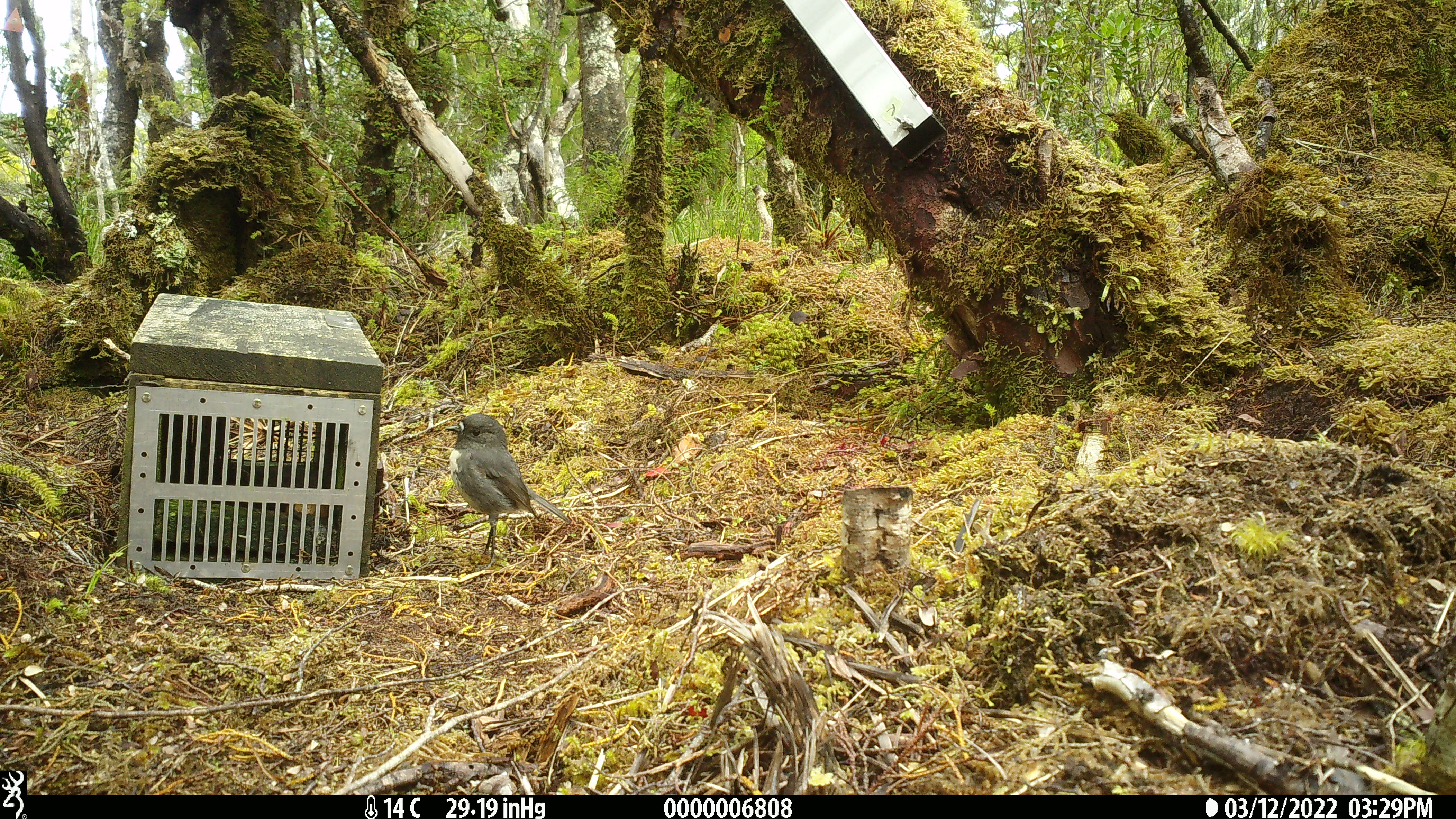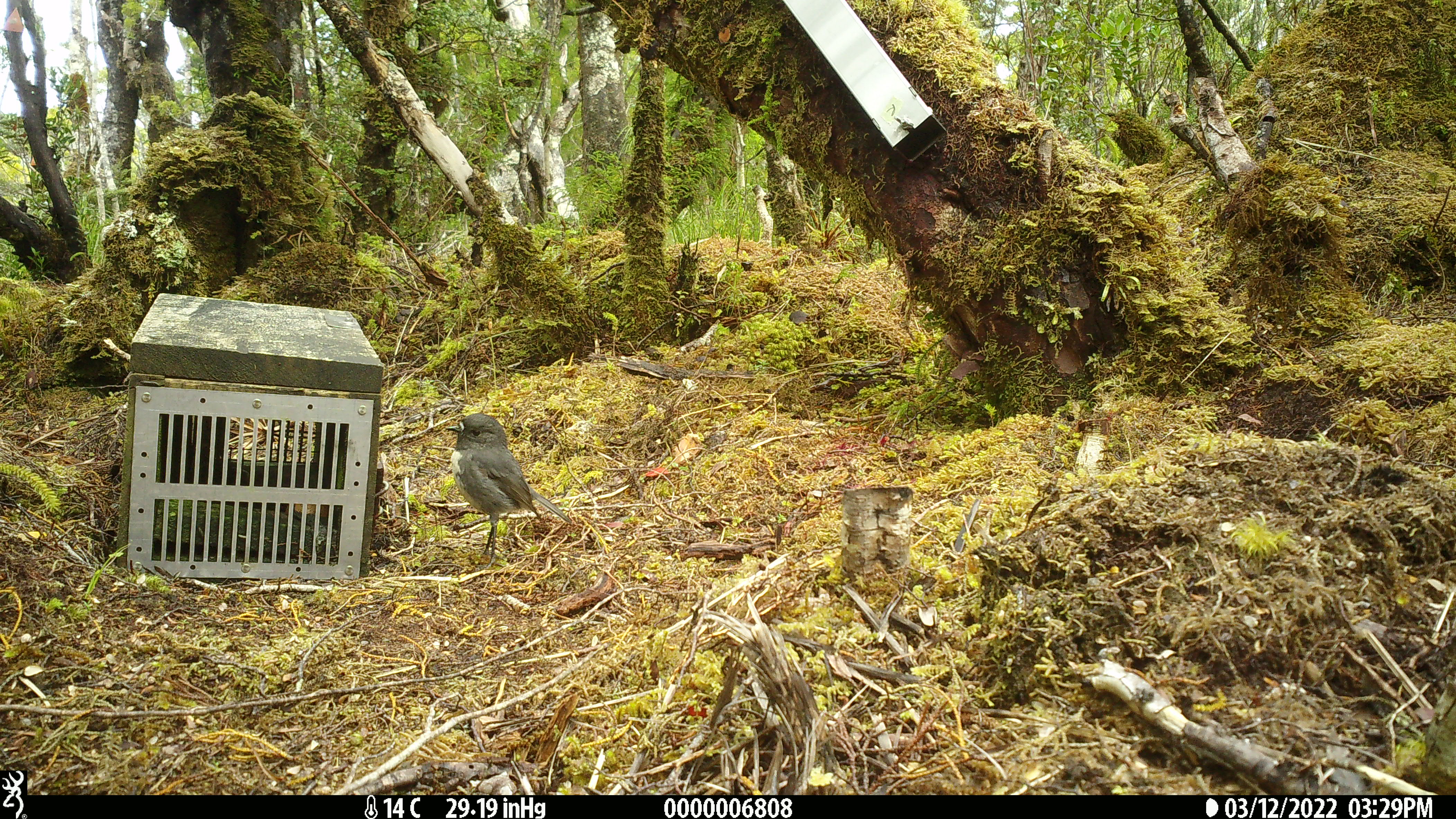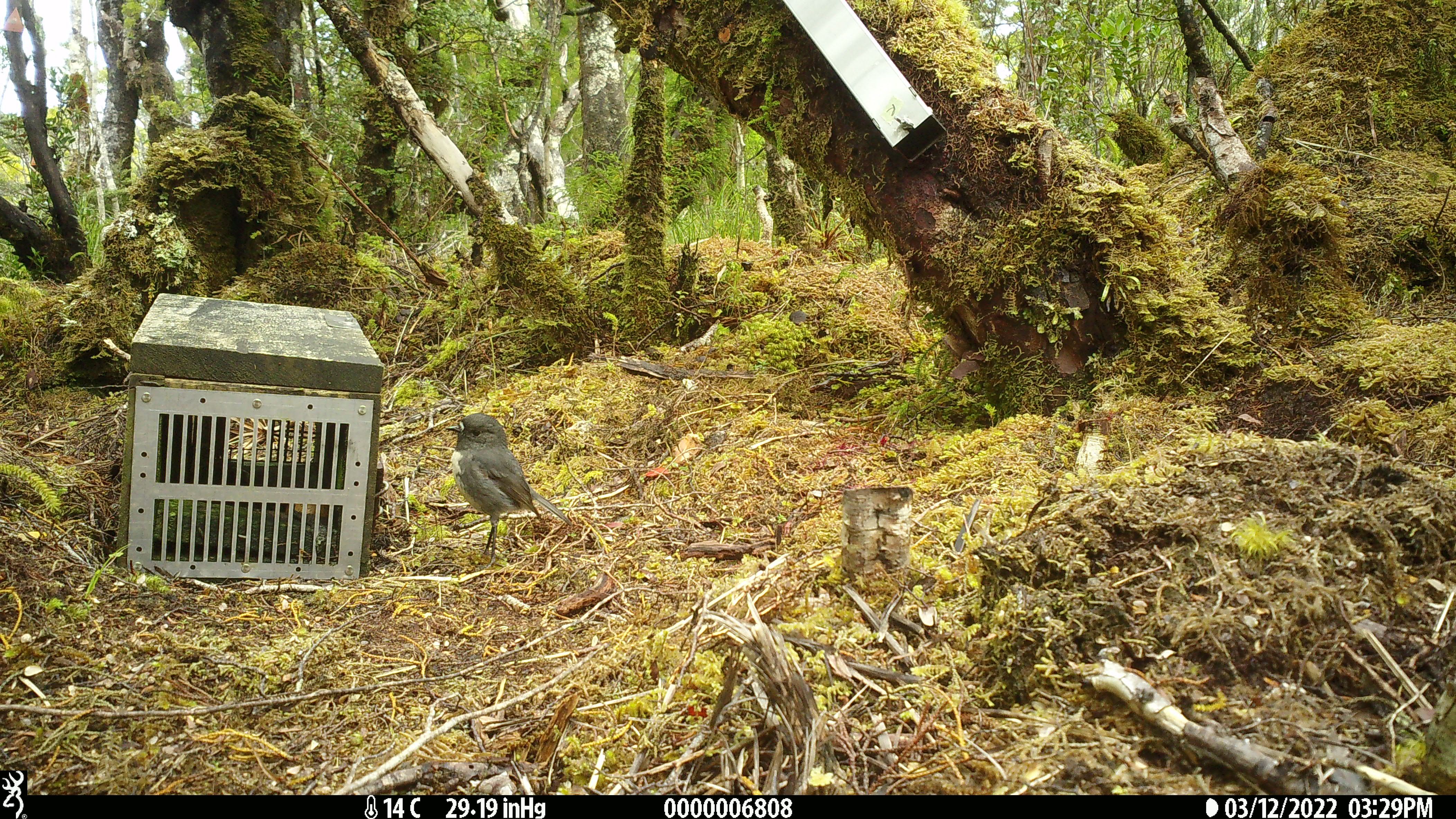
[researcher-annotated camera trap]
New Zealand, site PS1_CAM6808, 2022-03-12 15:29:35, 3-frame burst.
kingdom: Animalia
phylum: Chordata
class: Aves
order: Passeriformes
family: Petroicidae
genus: Petroica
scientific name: Petroica australis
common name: new zealand robin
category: robin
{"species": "robin (new zealand robin) (Petroica australis)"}